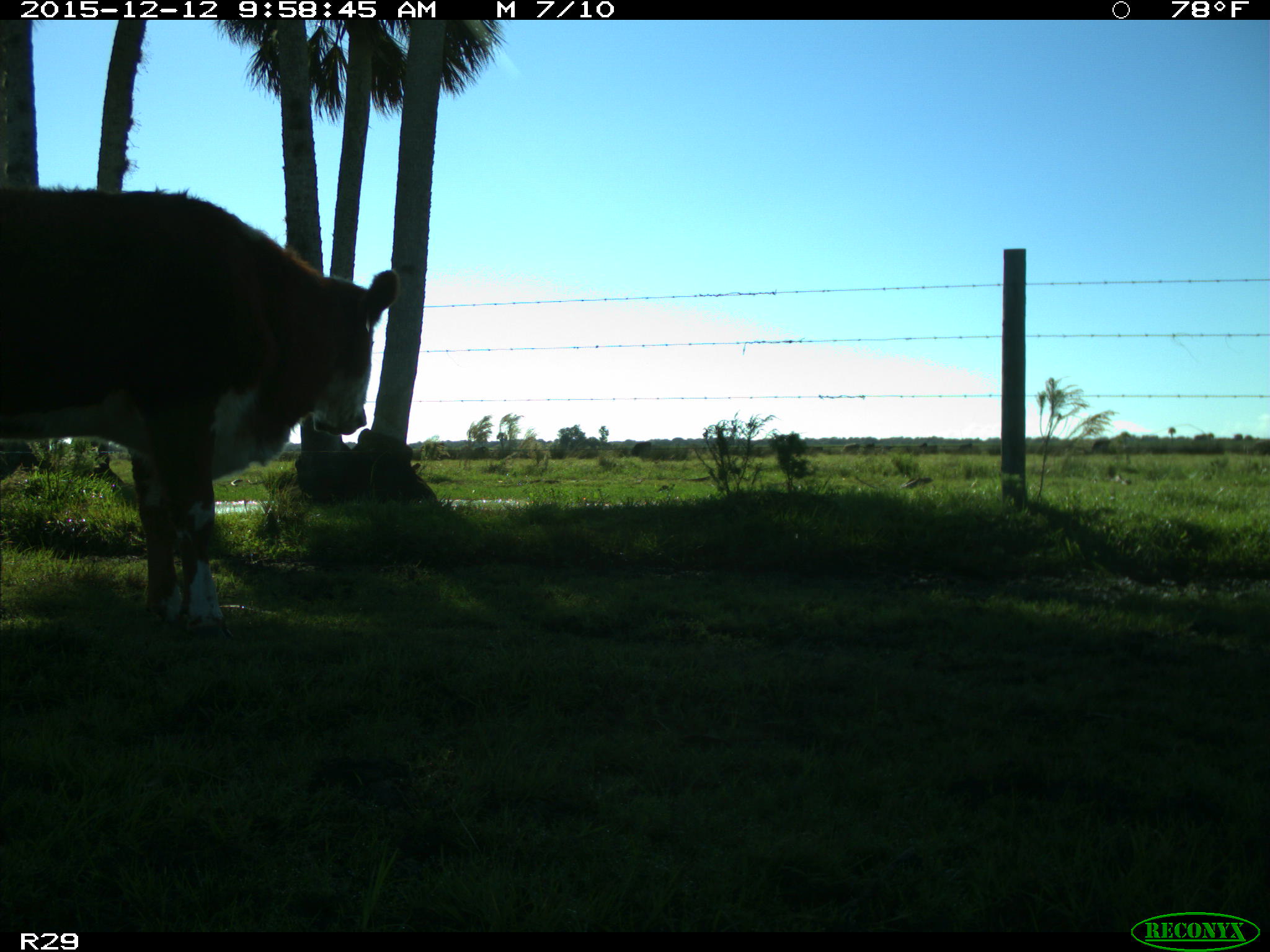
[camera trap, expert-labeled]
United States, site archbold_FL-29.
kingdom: Animalia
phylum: Chordata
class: Mammalia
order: Artiodactyla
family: Bovidae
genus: Bos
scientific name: Bos taurus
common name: domestic cow